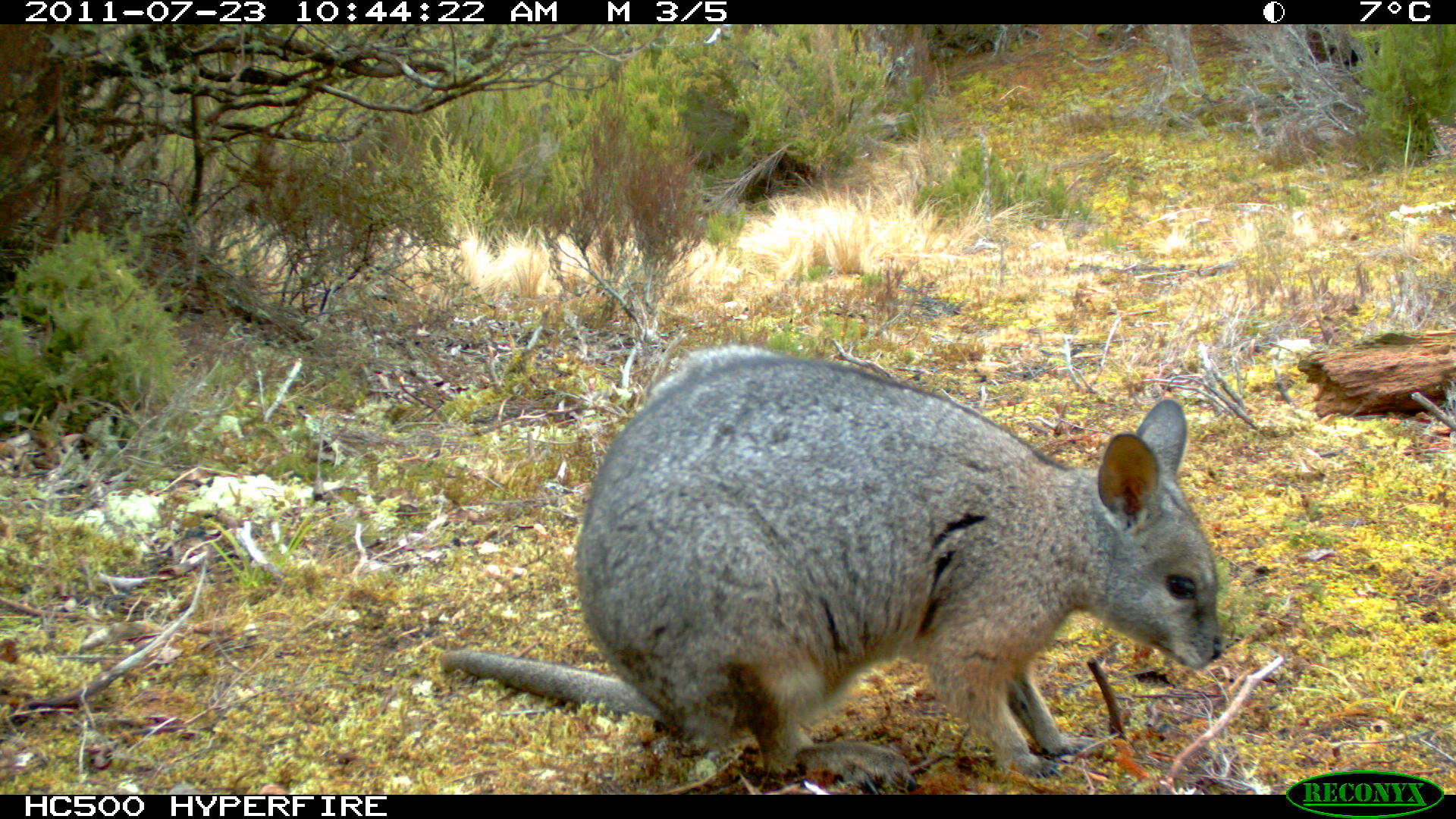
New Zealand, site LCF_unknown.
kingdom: Animalia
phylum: Chordata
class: Mammalia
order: Diprotodontia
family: Macropodidae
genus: Notamacropus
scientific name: Notamacropus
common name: wallaby